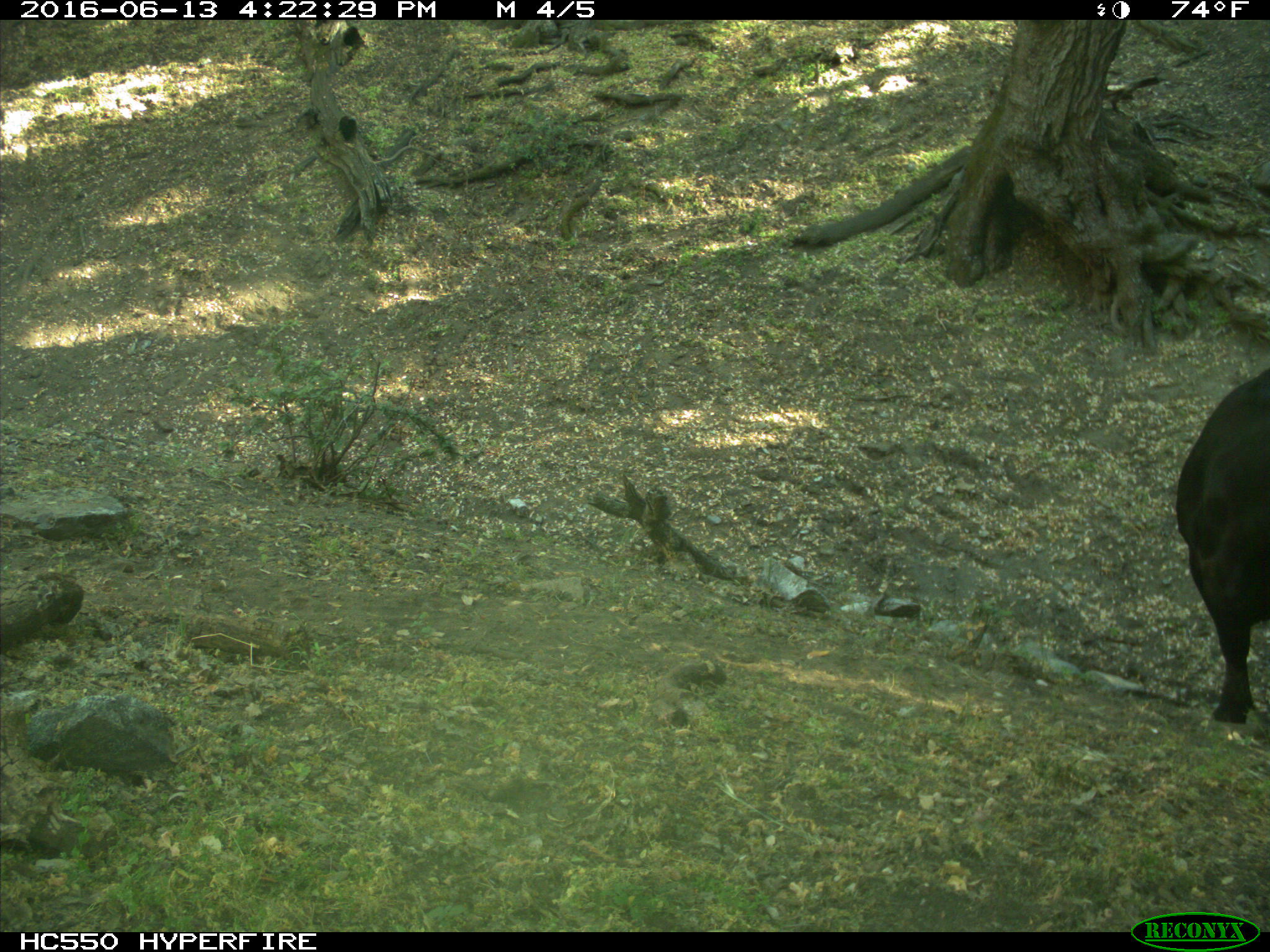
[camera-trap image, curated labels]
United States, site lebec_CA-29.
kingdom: Animalia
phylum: Chordata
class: Mammalia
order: Artiodactyla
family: Bovidae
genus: Bos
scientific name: Bos taurus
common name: domestic cow